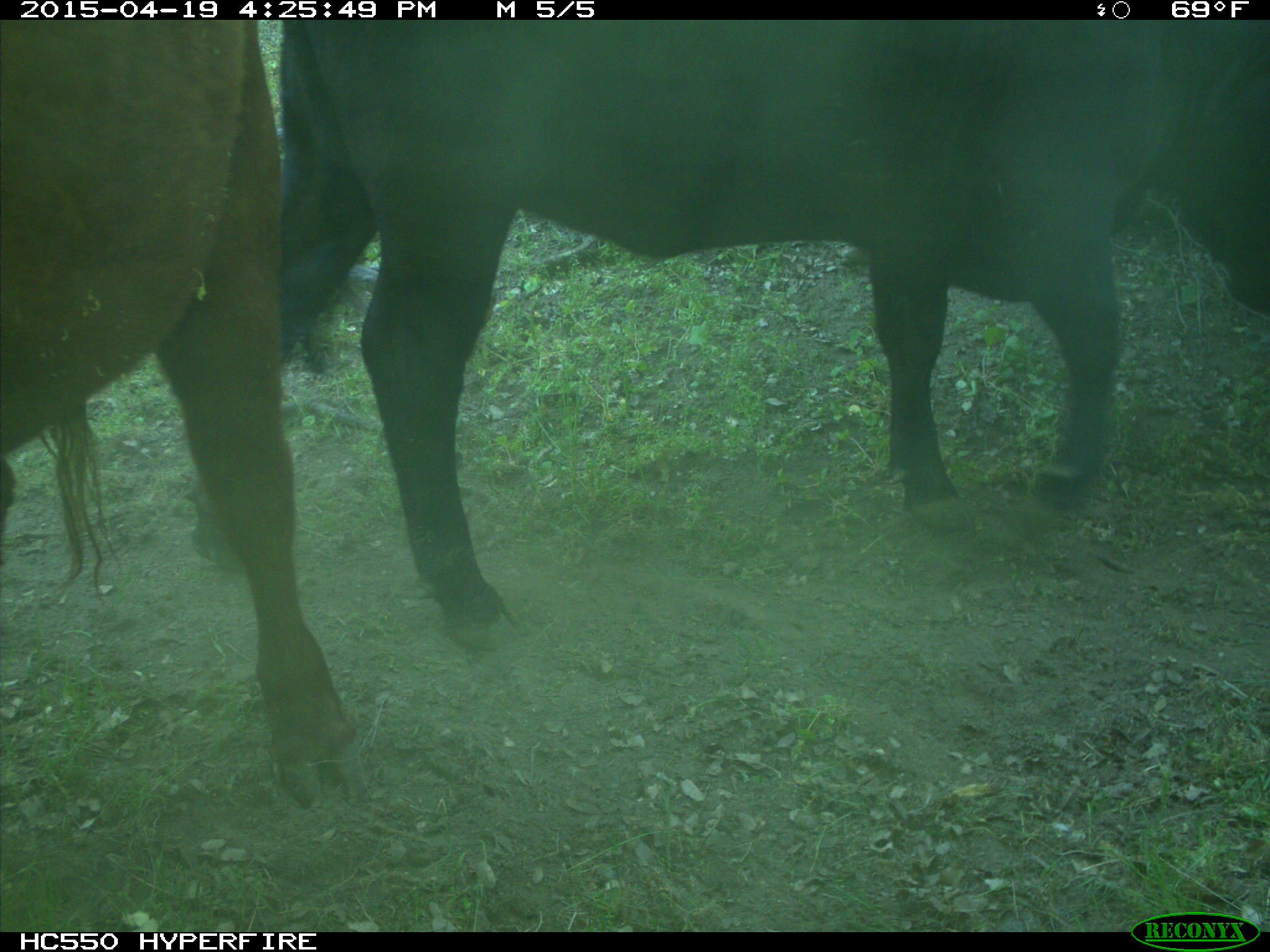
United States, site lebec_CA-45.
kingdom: Animalia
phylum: Chordata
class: Mammalia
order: Artiodactyla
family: Bovidae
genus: Bos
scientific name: Bos taurus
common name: domestic cow